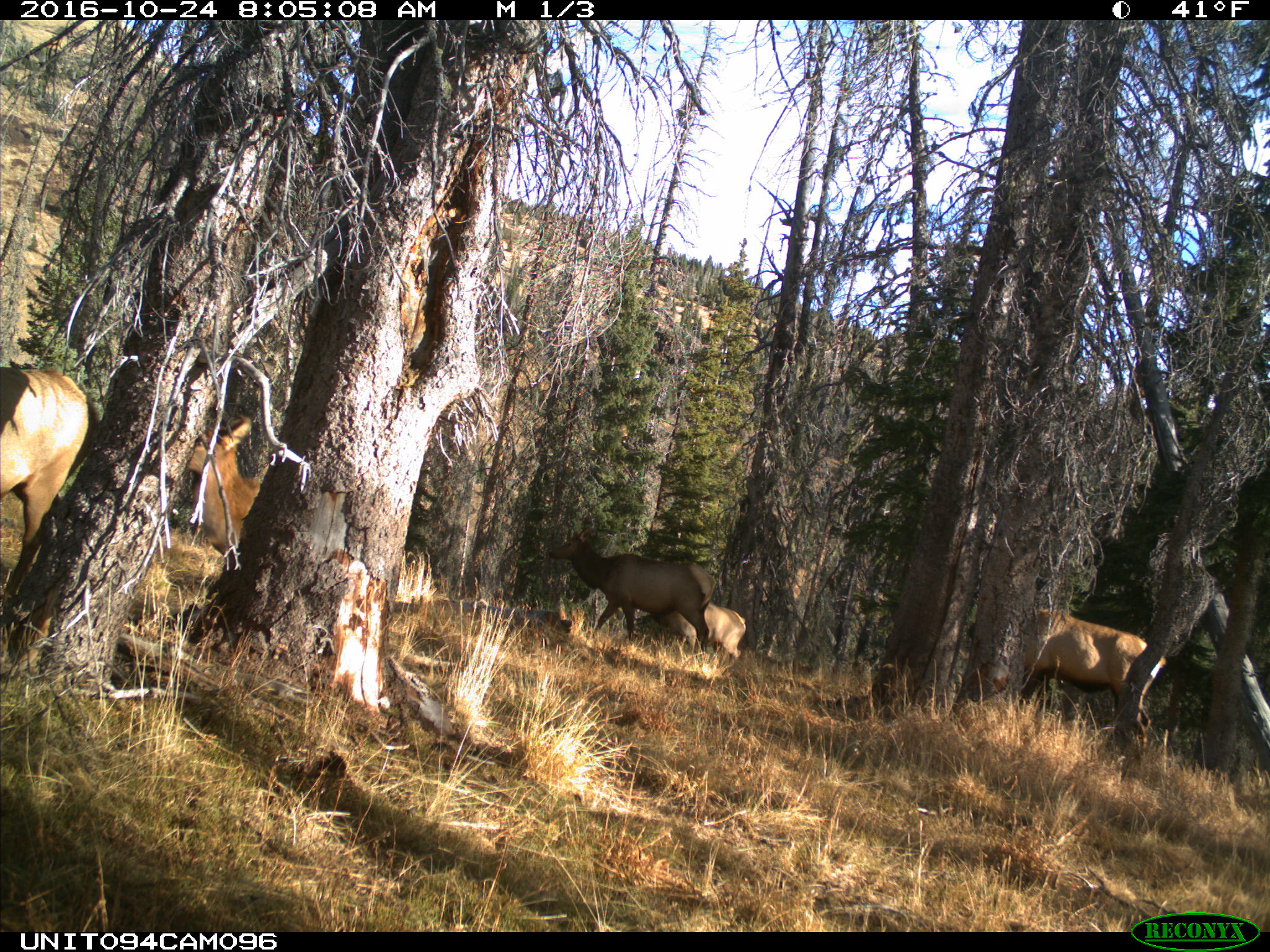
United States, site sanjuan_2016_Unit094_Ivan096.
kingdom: Animalia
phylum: Chordata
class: Mammalia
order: Artiodactyla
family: Cervidae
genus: Cervus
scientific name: Cervus elaphus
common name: red deer